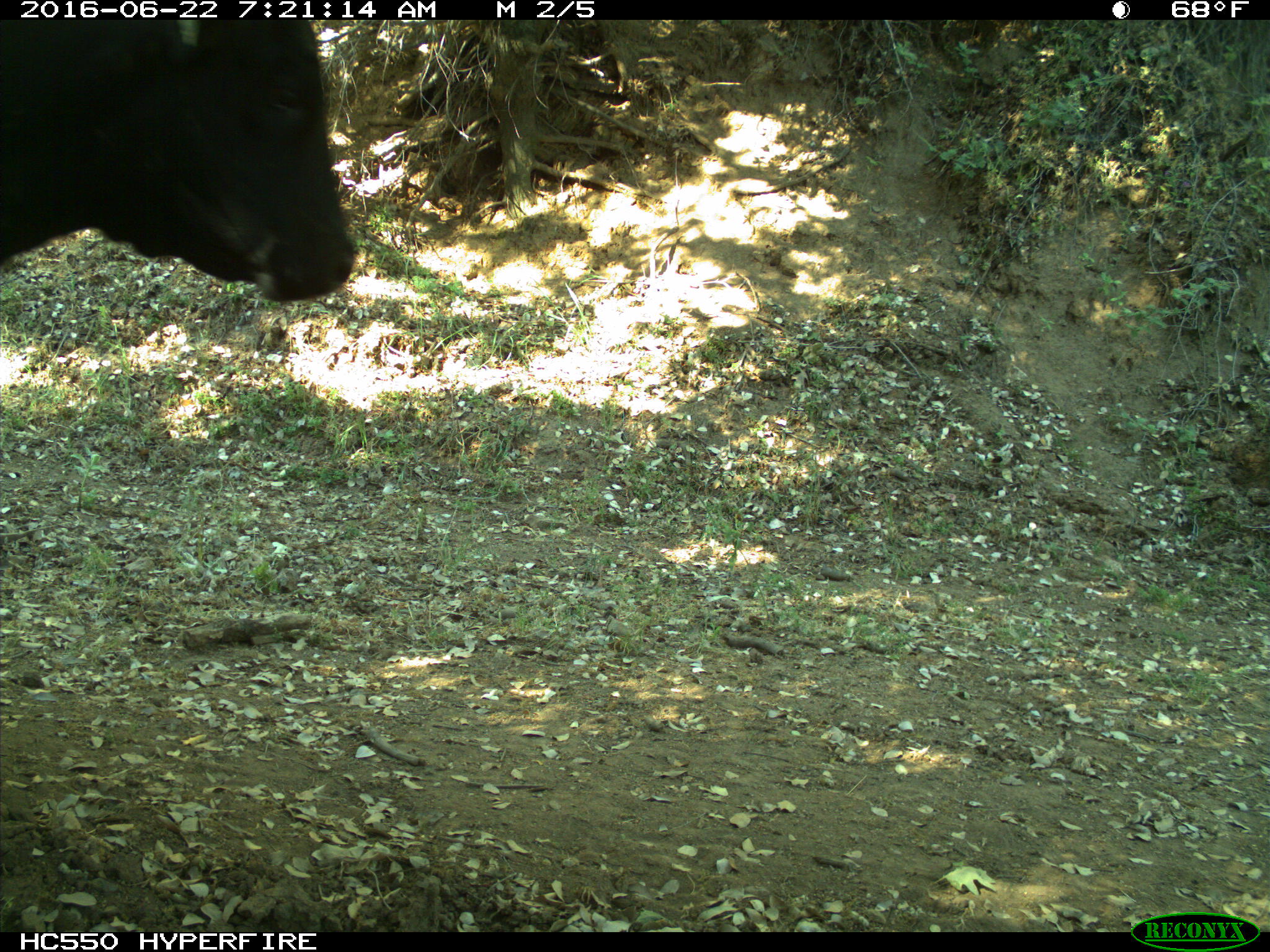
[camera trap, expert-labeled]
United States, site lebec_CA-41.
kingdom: Animalia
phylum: Chordata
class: Mammalia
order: Artiodactyla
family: Bovidae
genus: Bos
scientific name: Bos taurus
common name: domestic cow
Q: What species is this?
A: Bos taurus (domestic cow).